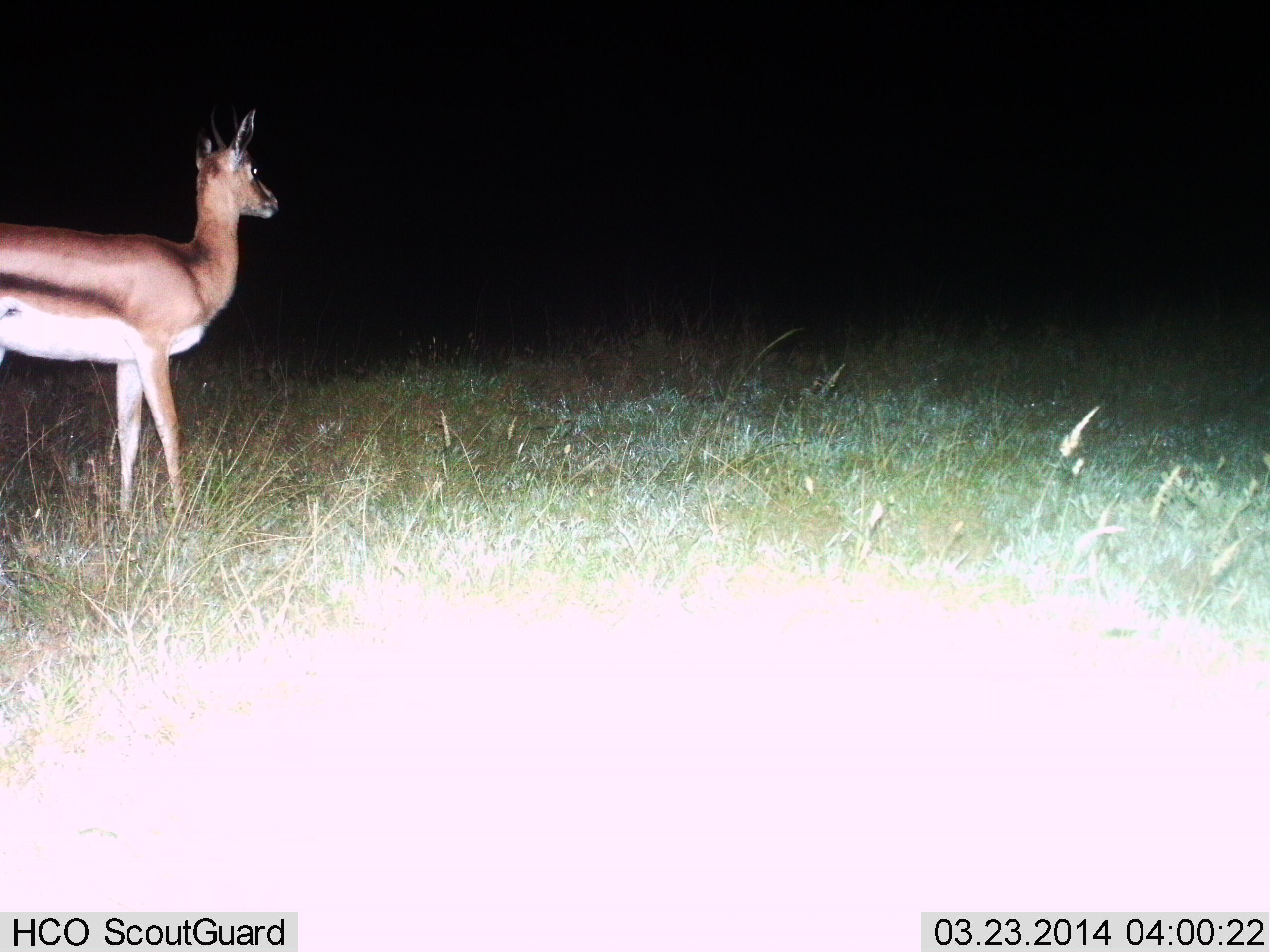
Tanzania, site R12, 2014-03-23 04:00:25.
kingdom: Animalia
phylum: Chordata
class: Mammalia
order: Artiodactyla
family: Bovidae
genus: Eudorcas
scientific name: Eudorcas thomsonii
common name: thomson's gazelle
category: gazellethomsons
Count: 1.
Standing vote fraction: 100%.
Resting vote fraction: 0%.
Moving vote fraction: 0%.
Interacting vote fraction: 0%.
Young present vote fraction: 0%.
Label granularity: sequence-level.